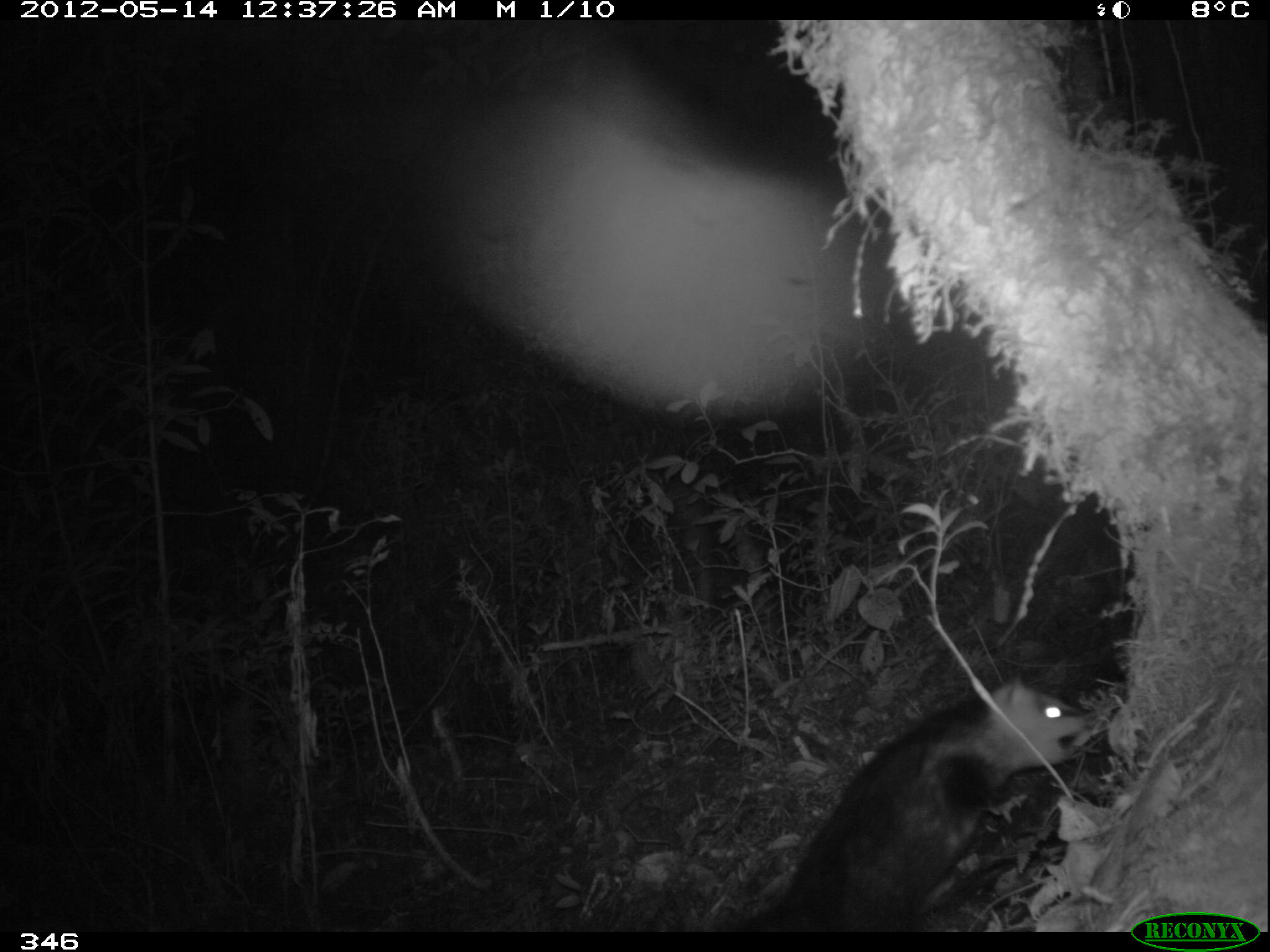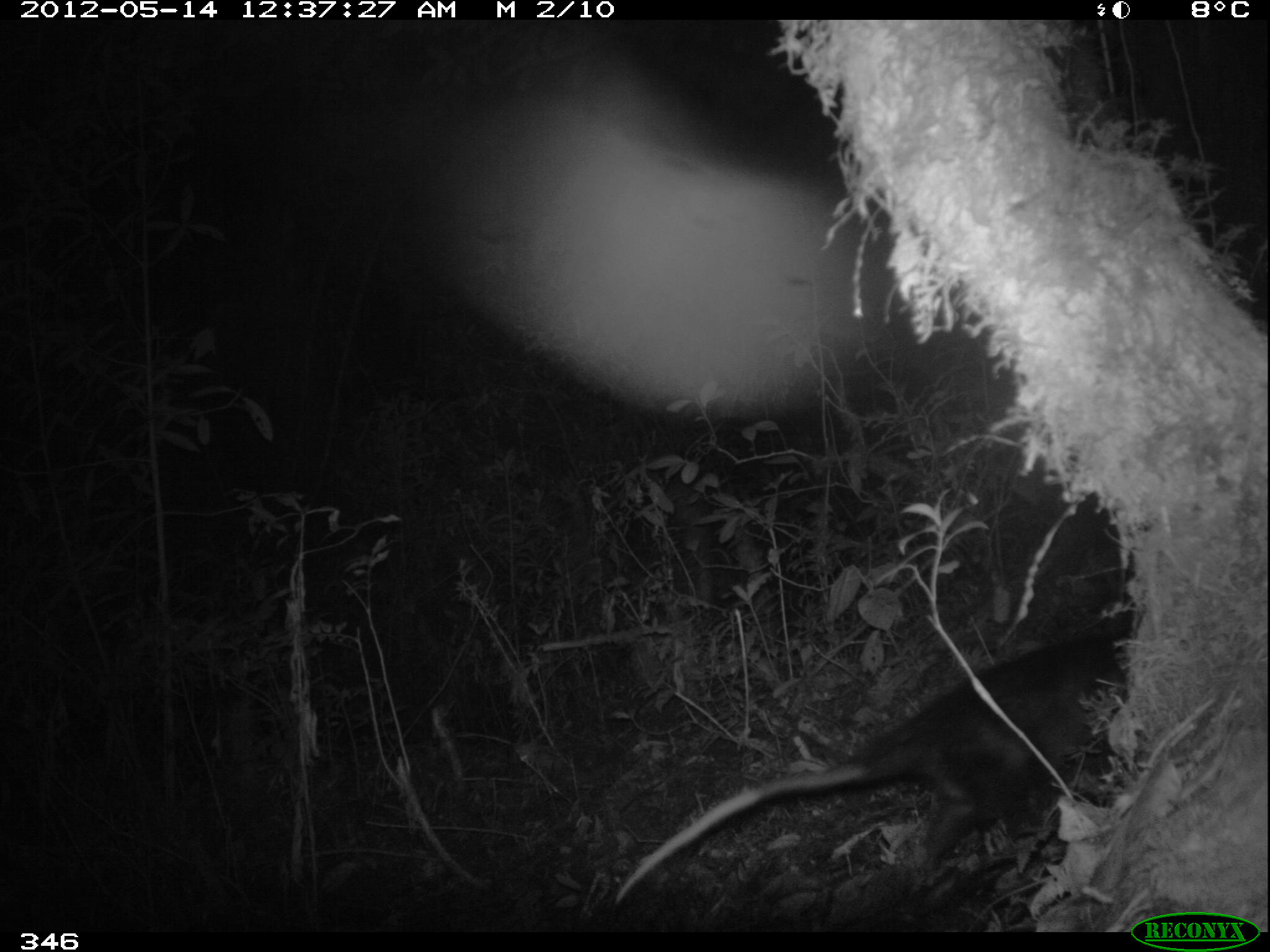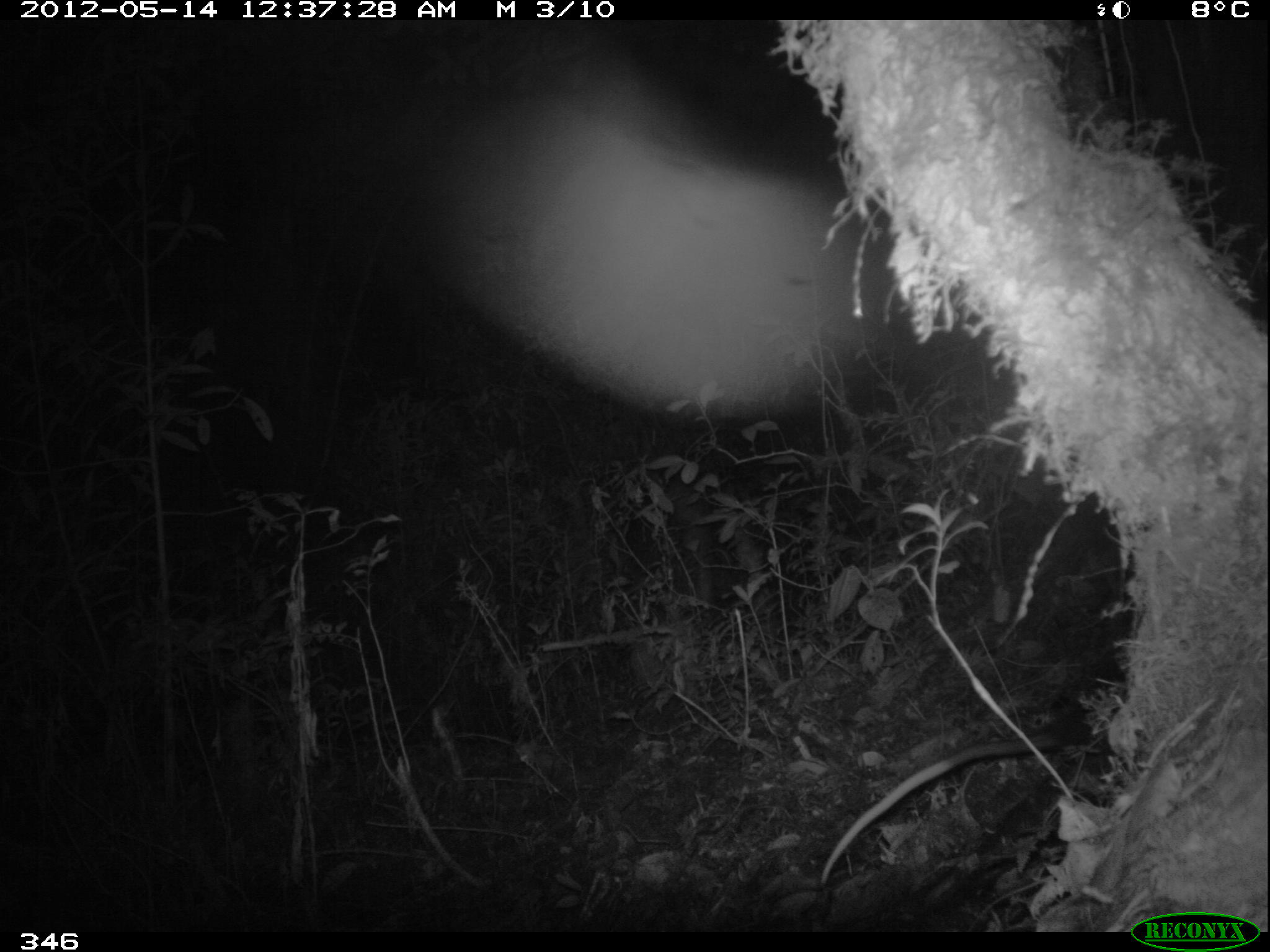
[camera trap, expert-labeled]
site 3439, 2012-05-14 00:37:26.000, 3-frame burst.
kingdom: Animalia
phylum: Chordata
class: Mammalia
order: Didelphimorphia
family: Didelphidae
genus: Didelphis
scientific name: Didelphis pernigra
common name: andean white-eared opossum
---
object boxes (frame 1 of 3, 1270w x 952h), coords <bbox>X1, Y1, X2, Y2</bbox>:
didelphis pernigra: <bbox>753, 678, 1088, 932</bbox>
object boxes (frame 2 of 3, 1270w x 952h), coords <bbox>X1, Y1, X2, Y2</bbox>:
didelphis pernigra: <bbox>610, 610, 1131, 910</bbox>